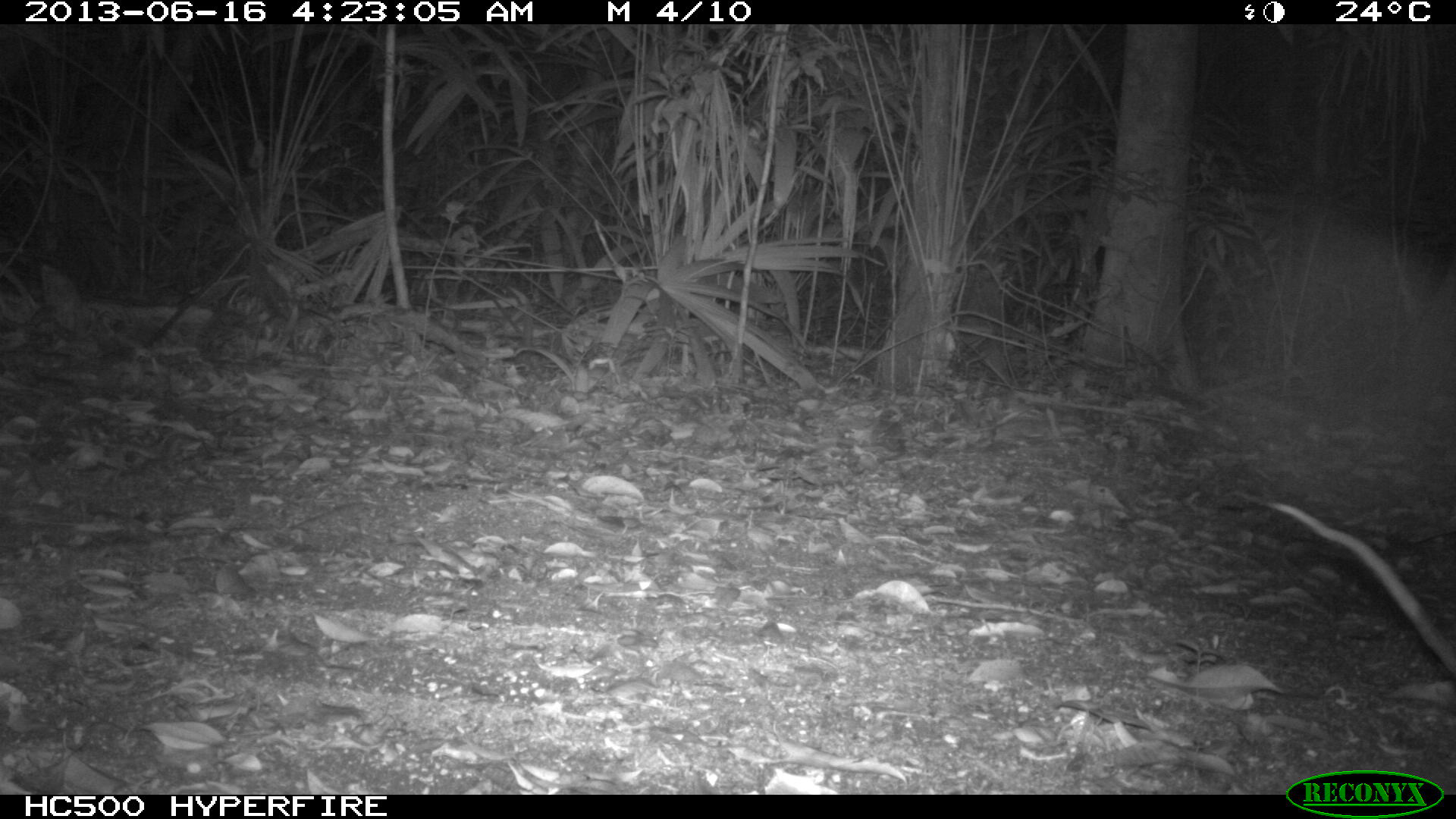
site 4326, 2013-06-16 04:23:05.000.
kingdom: Animalia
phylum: Chordata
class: Mammalia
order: Didelphimorphia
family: Didelphidae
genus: Didelphis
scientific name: Didelphis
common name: american opossums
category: didelphis sp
Didelphis sp (american opossums) (Didelphis), count 1.